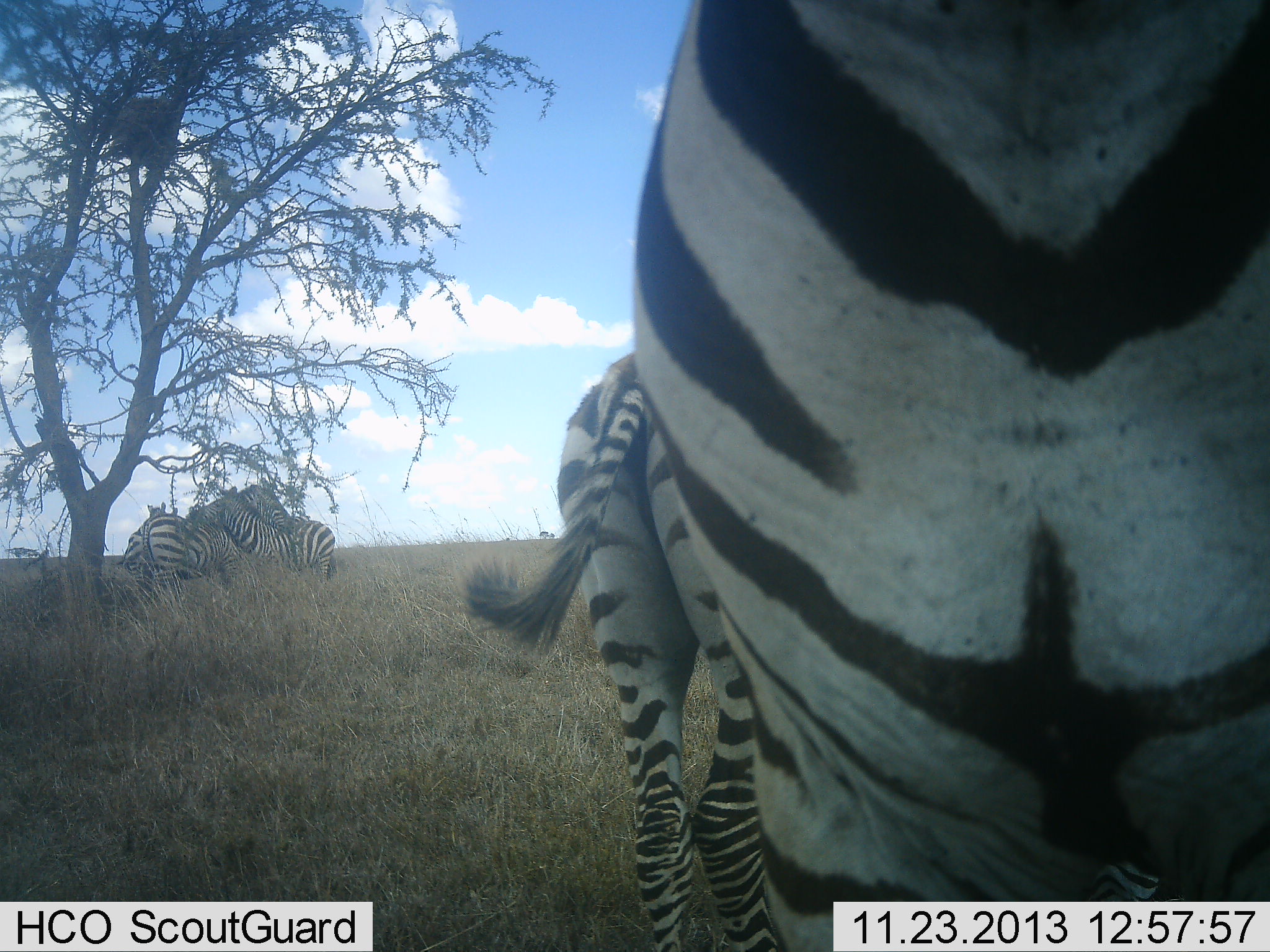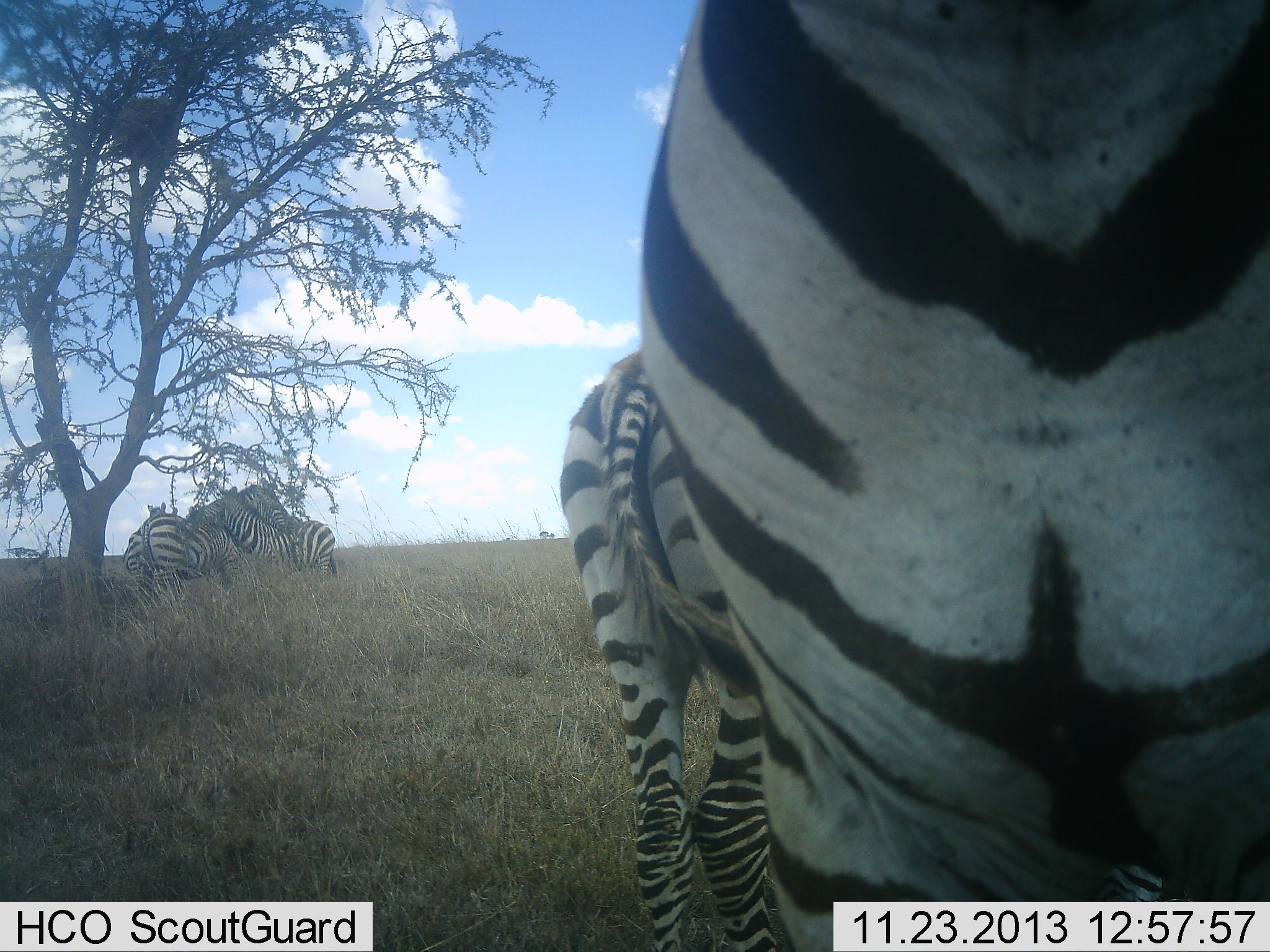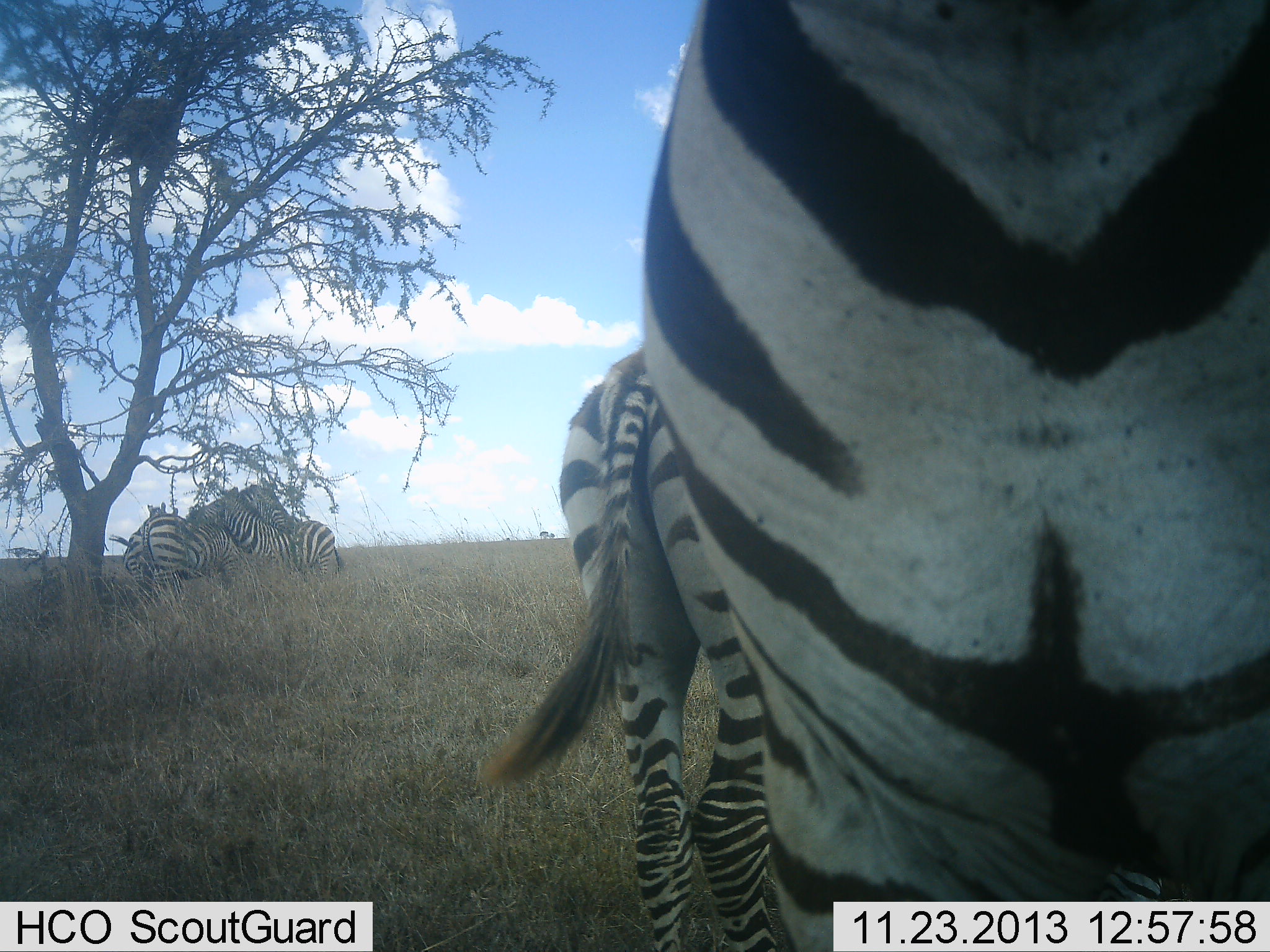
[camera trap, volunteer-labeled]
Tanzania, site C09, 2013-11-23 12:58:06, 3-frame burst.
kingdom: Animalia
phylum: Chordata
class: Mammalia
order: Perissodactyla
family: Equidae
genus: Equus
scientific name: Equus quagga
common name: plains zebra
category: zebra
Zebra (plains zebra) (Equus quagga), count 5. Behavior (volunteer vote fractions): standing 90%, resting 10%, moving 0%, interacting 40%. Young present (vote fraction): 0%. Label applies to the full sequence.